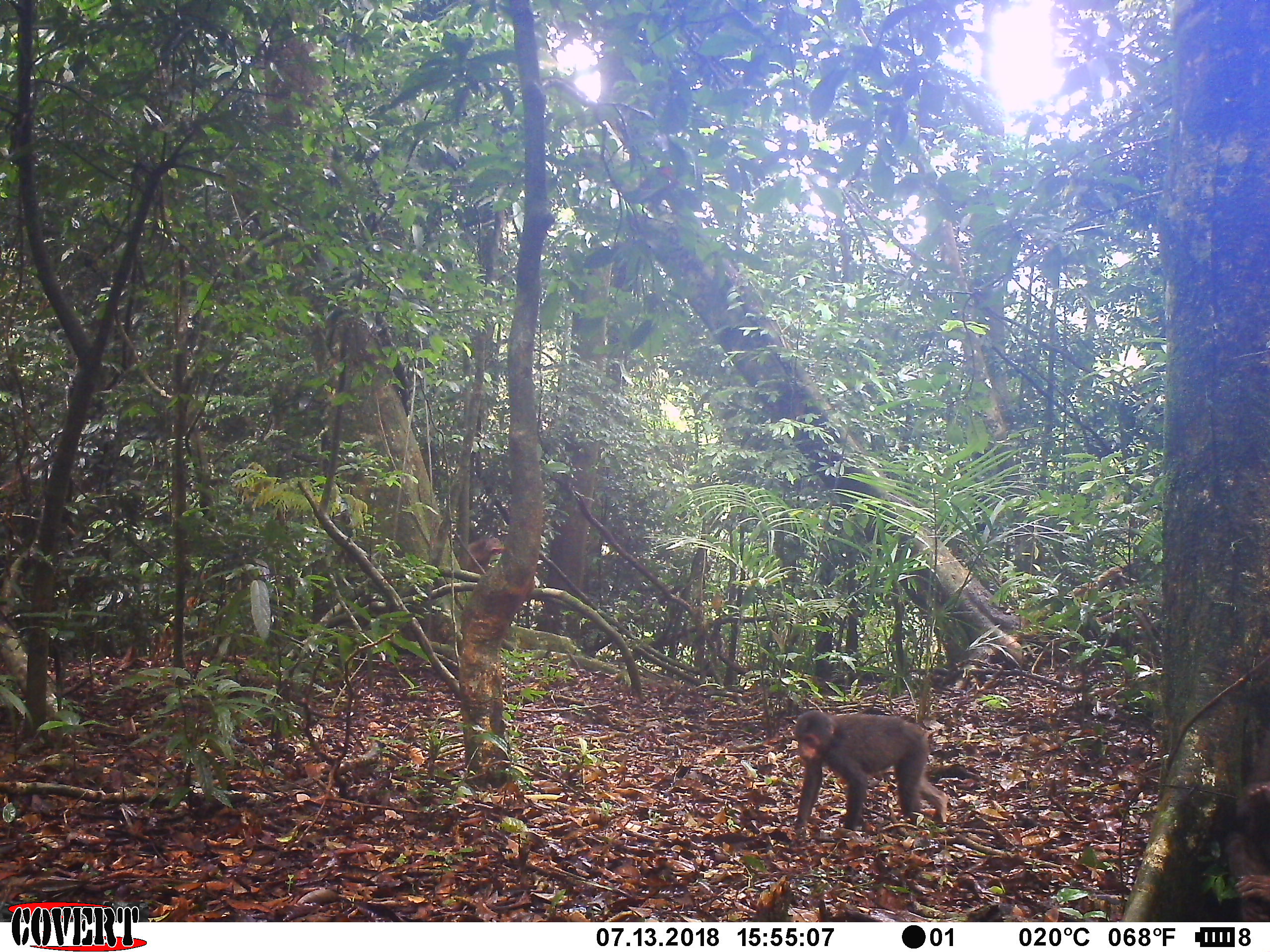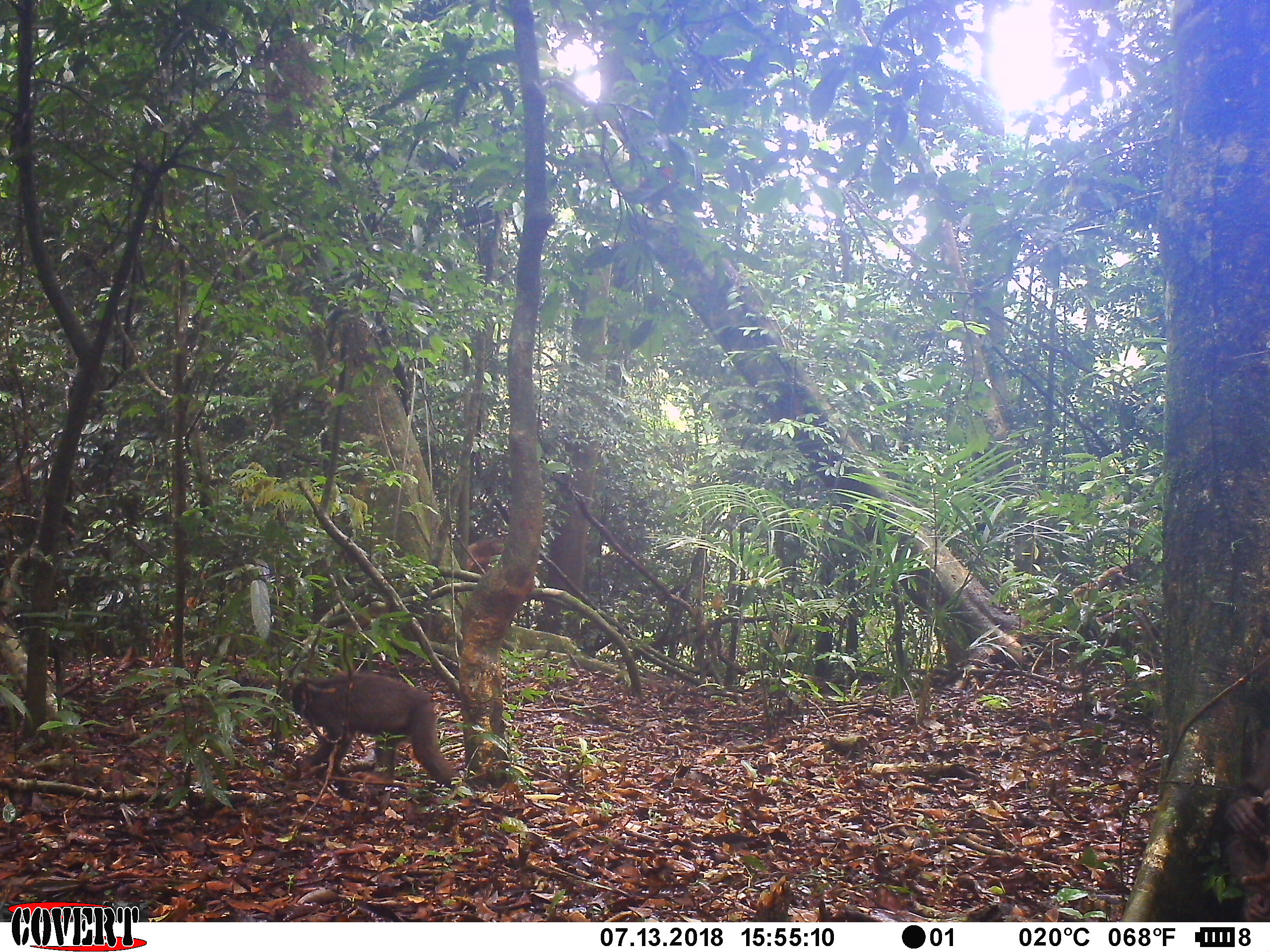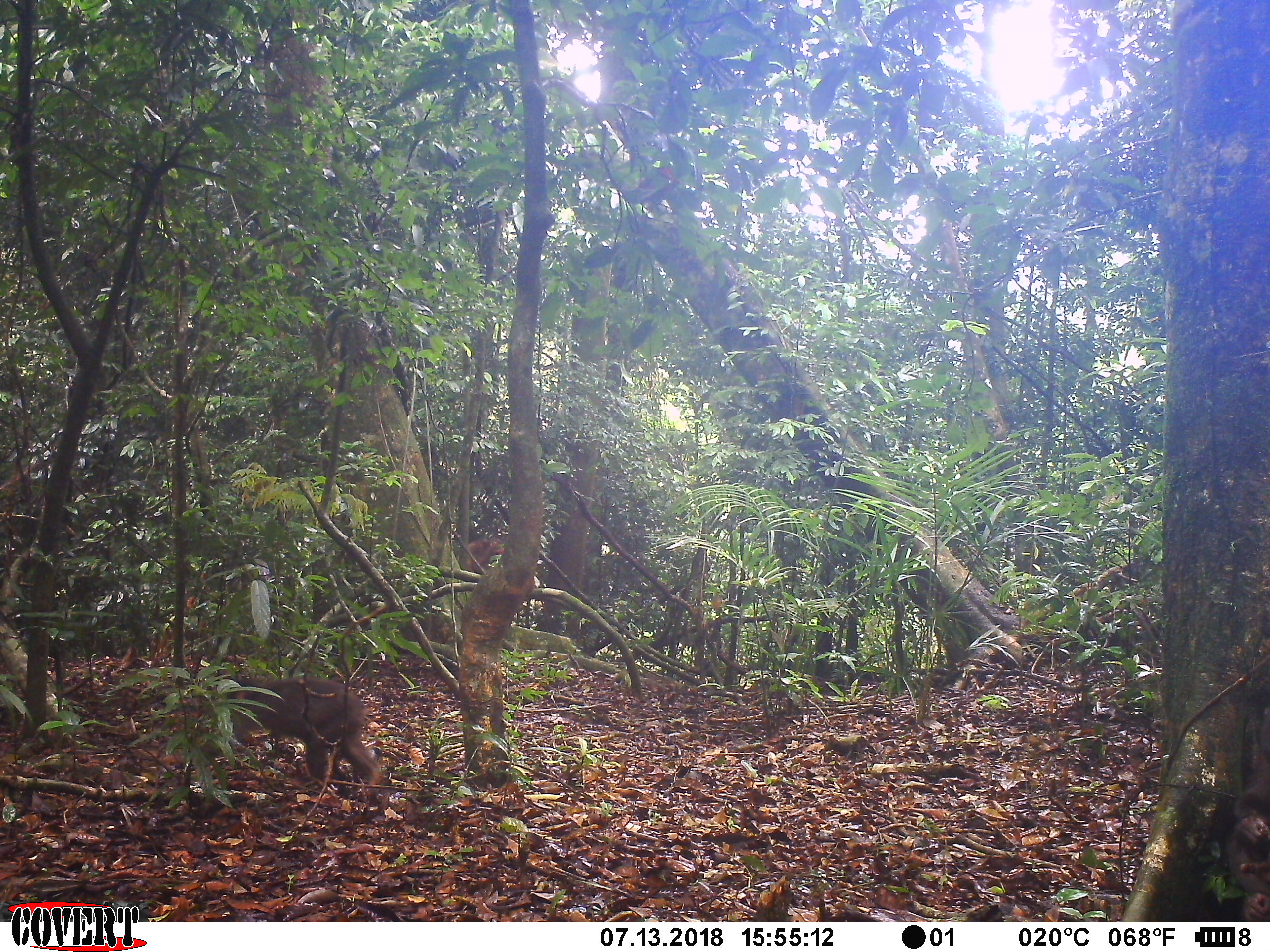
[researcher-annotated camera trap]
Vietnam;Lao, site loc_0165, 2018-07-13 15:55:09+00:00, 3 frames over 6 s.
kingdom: Animalia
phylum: Chordata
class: Mammalia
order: Primates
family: Cercopithecidae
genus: Macaca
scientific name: Macaca arctoides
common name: stump-tailed macaque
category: stump tailed macaque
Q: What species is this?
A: Stump tailed macaque (stump-tailed macaque) (Macaca arctoides).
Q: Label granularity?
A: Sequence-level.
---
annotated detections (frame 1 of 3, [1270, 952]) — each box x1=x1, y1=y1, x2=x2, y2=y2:
stump tailed macaque: x1=792, y1=708, x2=949, y2=831; x1=1217, y1=727, x2=1270, y2=922; x1=455, y1=536, x2=503, y2=575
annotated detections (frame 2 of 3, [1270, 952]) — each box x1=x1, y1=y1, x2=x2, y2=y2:
stump tailed macaque: x1=290, y1=668, x2=461, y2=789; x1=1219, y1=718, x2=1270, y2=922; x1=464, y1=537, x2=507, y2=575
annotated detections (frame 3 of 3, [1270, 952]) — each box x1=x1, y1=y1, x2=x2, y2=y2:
stump tailed macaque: x1=190, y1=674, x2=380, y2=798; x1=1219, y1=716, x2=1270, y2=920; x1=463, y1=537, x2=507, y2=573